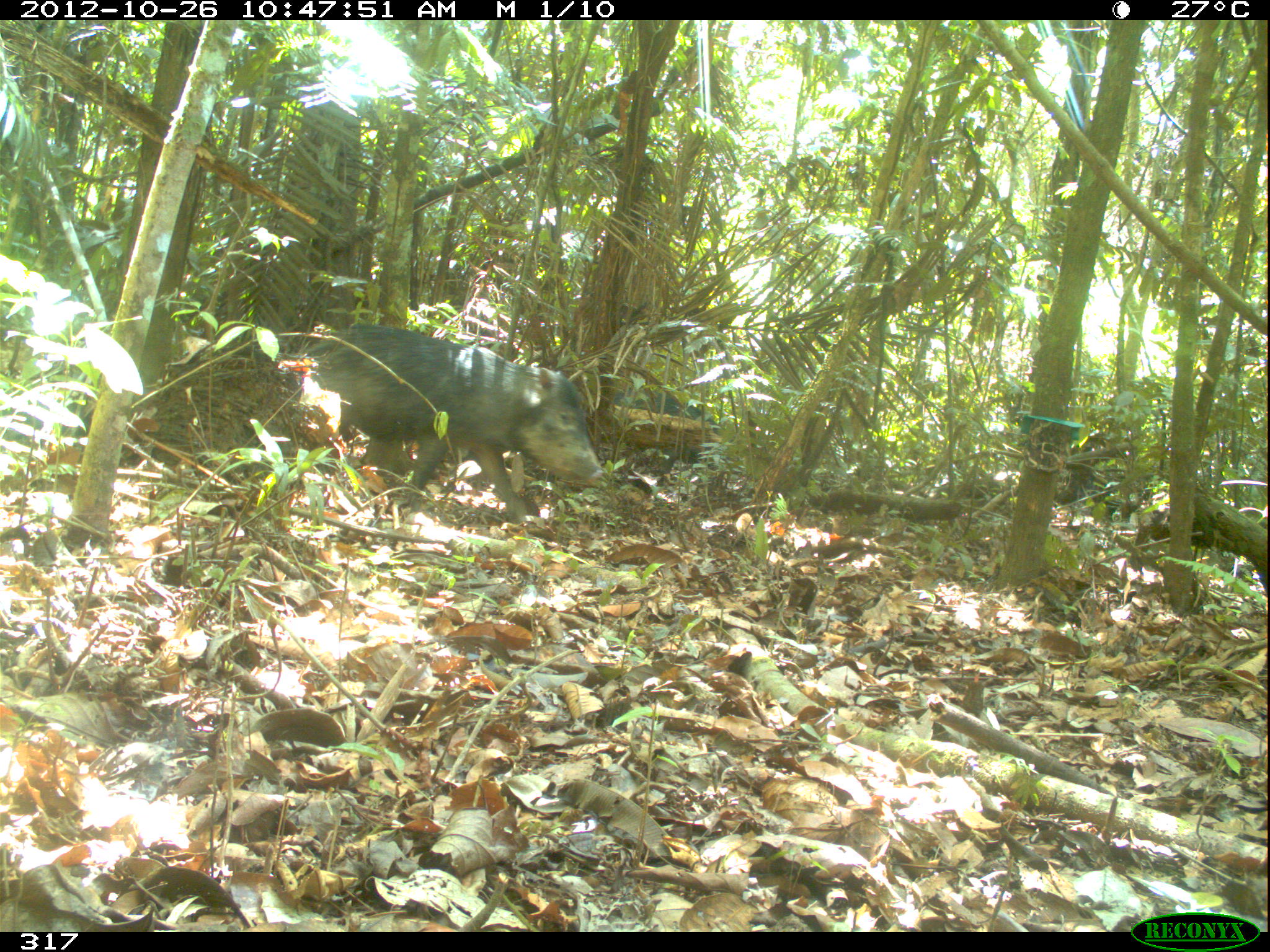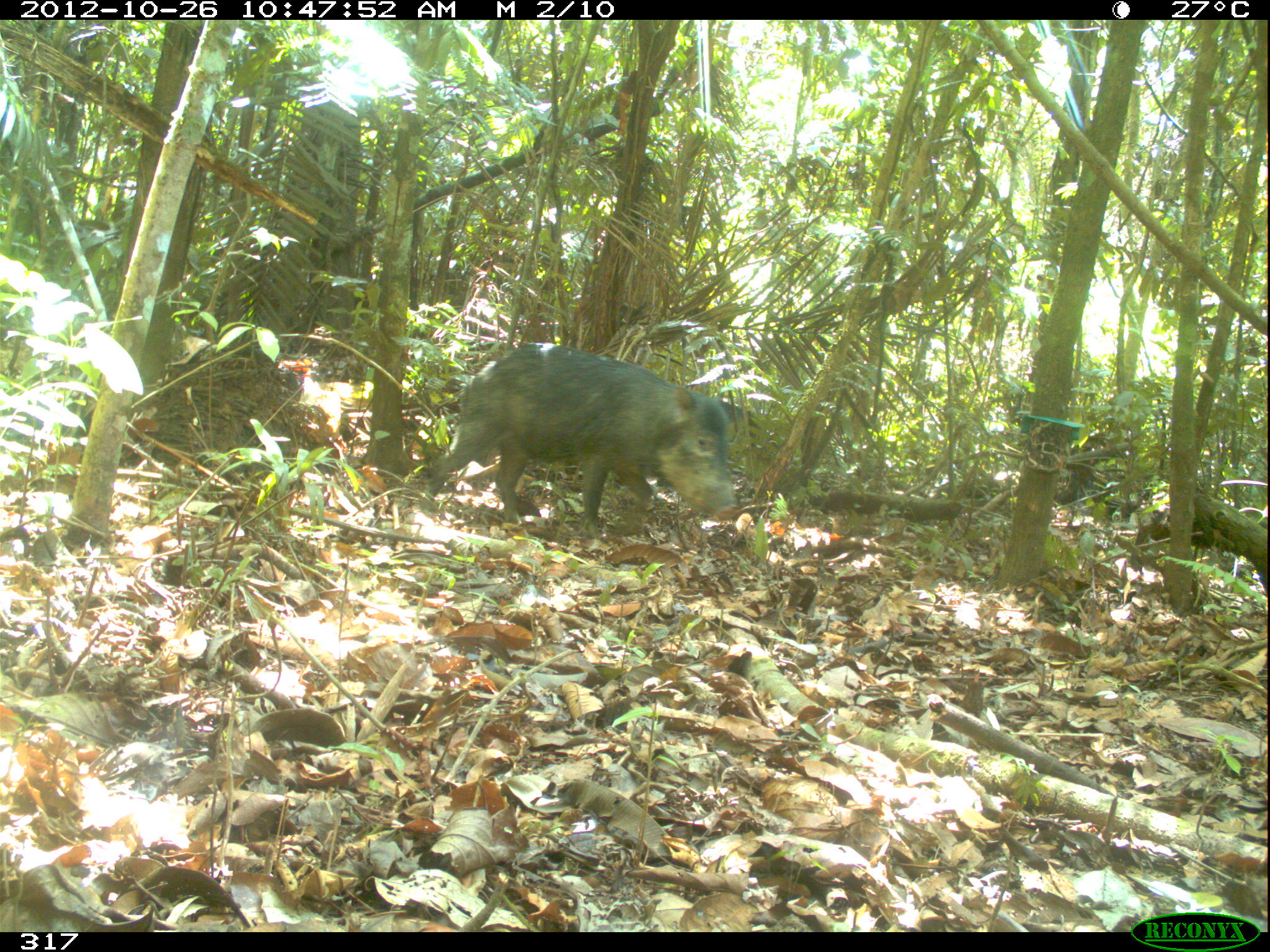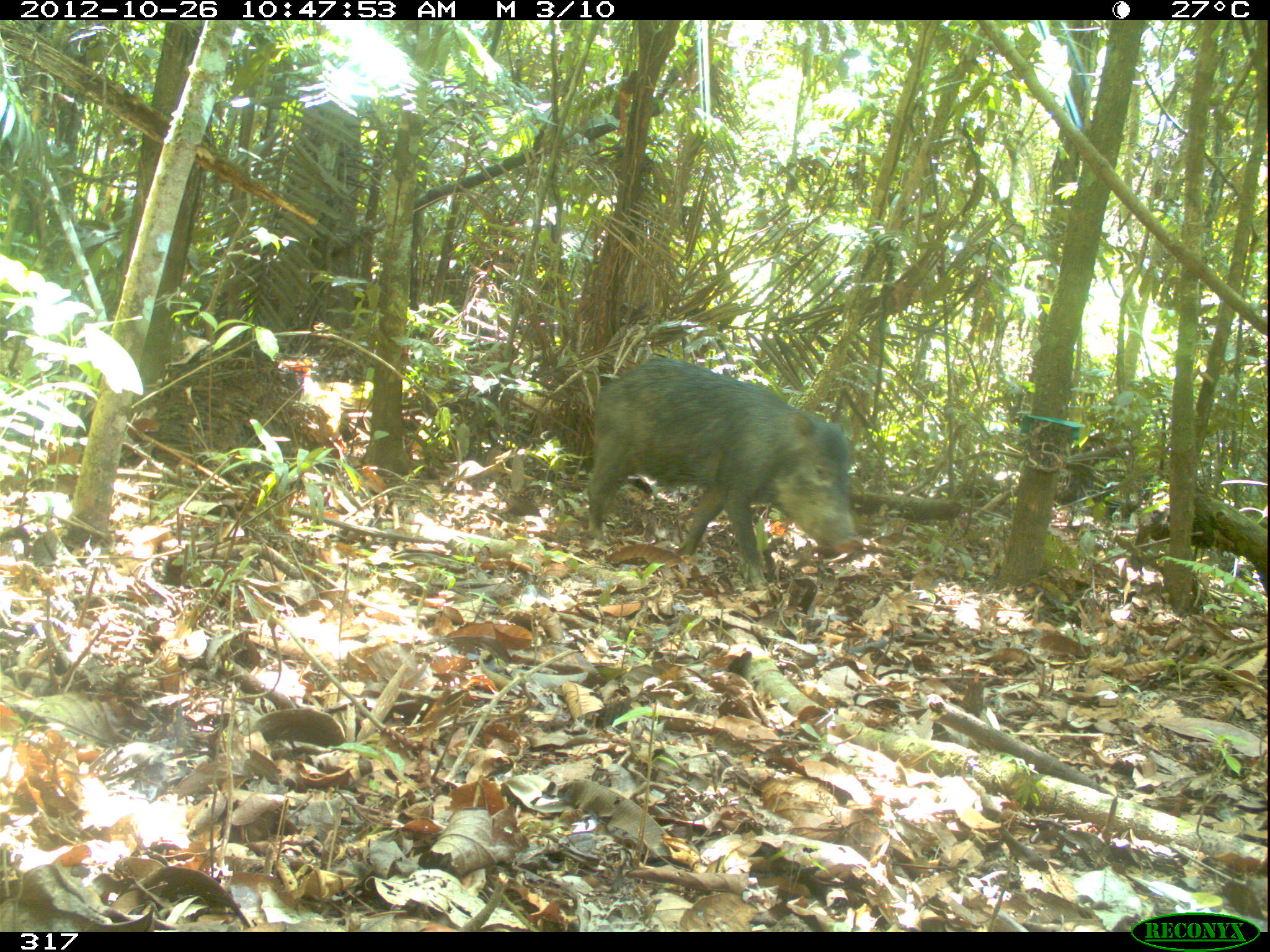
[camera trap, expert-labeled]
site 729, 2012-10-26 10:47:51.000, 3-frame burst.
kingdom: Animalia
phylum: Chordata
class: Mammalia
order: Artiodactyla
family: Tayassuidae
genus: Tayassu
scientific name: Tayassu pecari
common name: white-lipped peccary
Tayassu pecari (white-lipped peccary).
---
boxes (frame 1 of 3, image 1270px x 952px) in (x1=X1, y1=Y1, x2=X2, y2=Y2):
tayassu pecari: (x1=295, y1=323, x2=604, y2=524); (x1=608, y1=388, x2=721, y2=473)